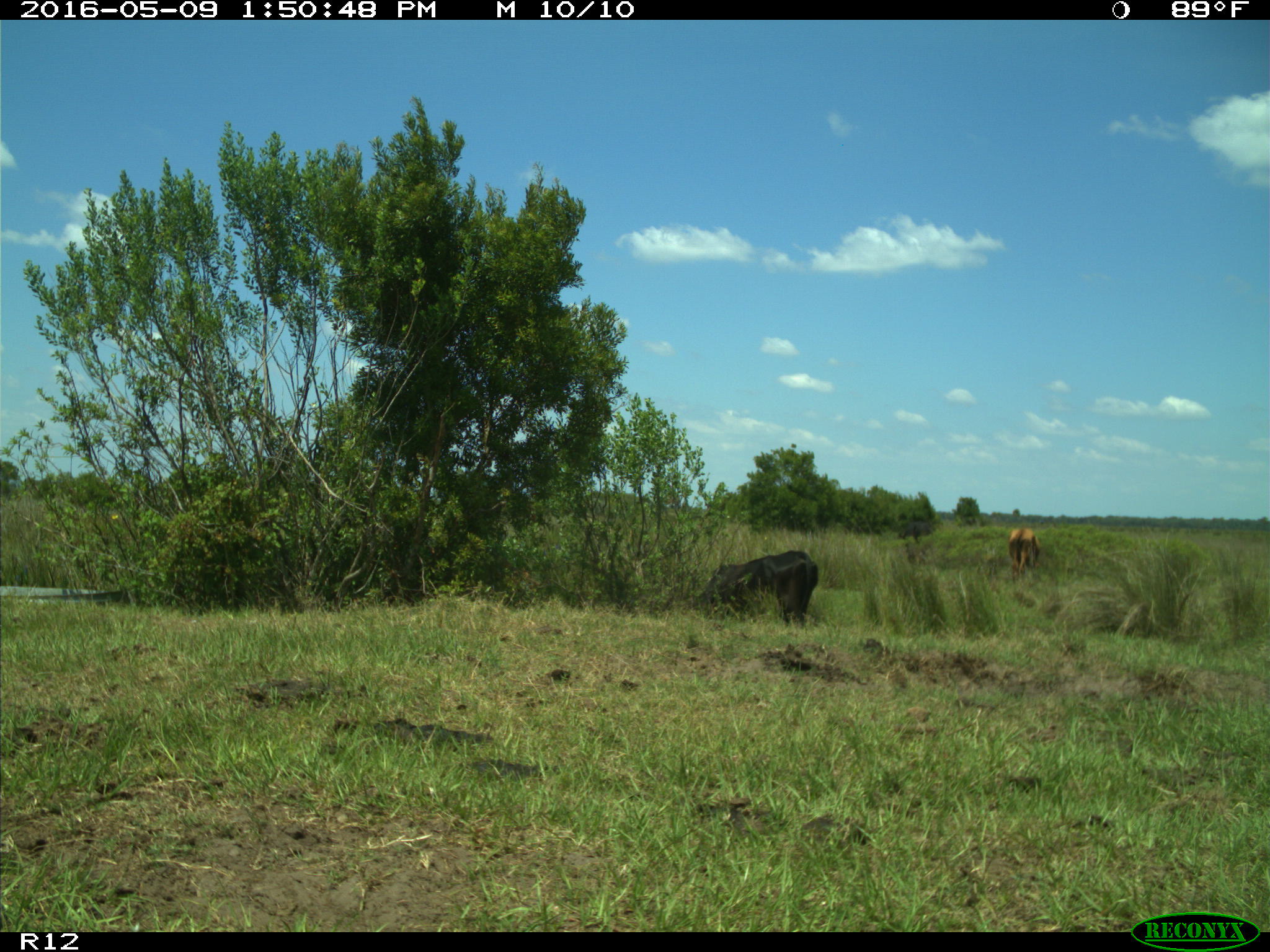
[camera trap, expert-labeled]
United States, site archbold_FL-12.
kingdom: Animalia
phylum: Chordata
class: Mammalia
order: Artiodactyla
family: Bovidae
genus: Bos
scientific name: Bos taurus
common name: domestic cow